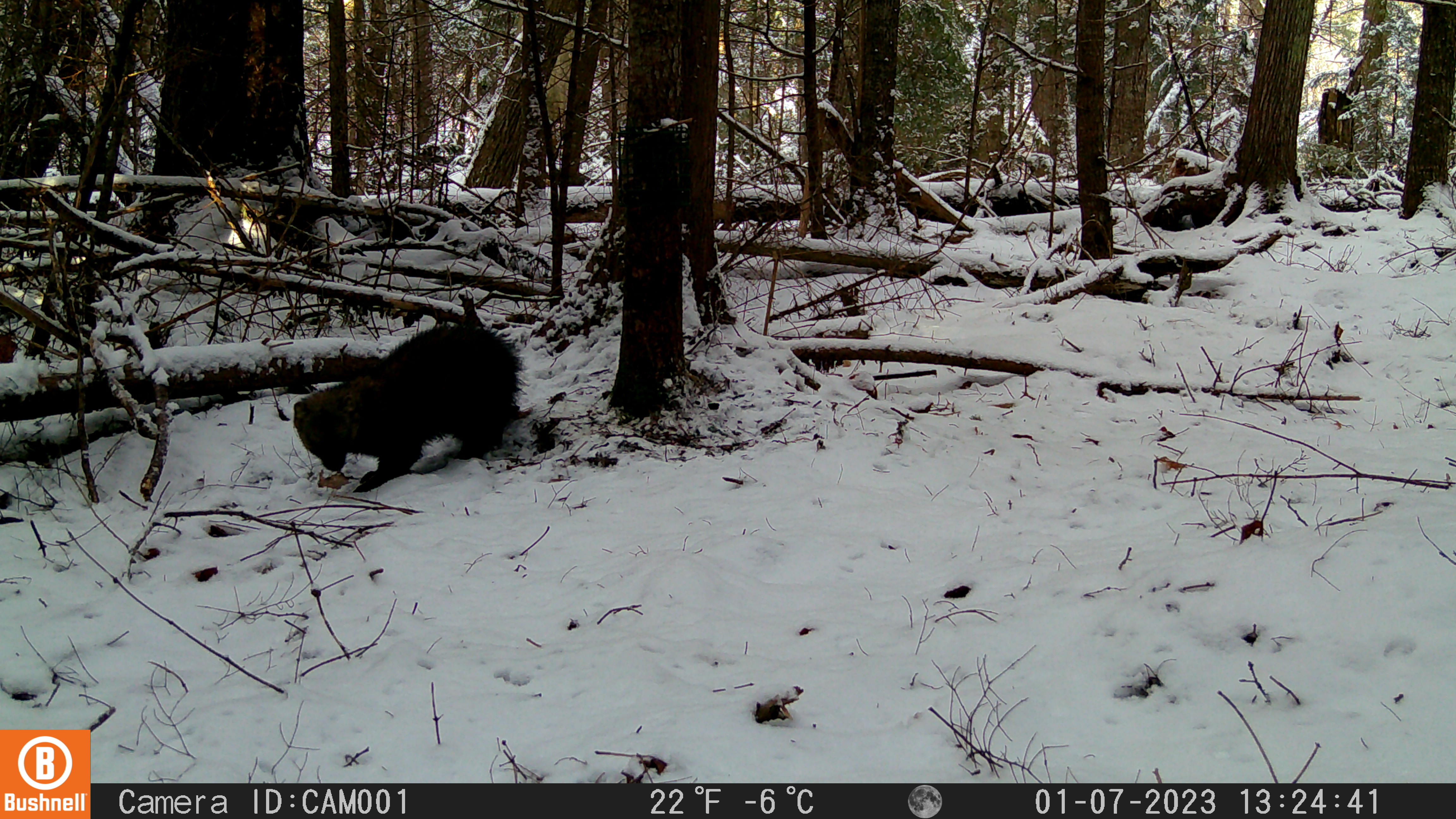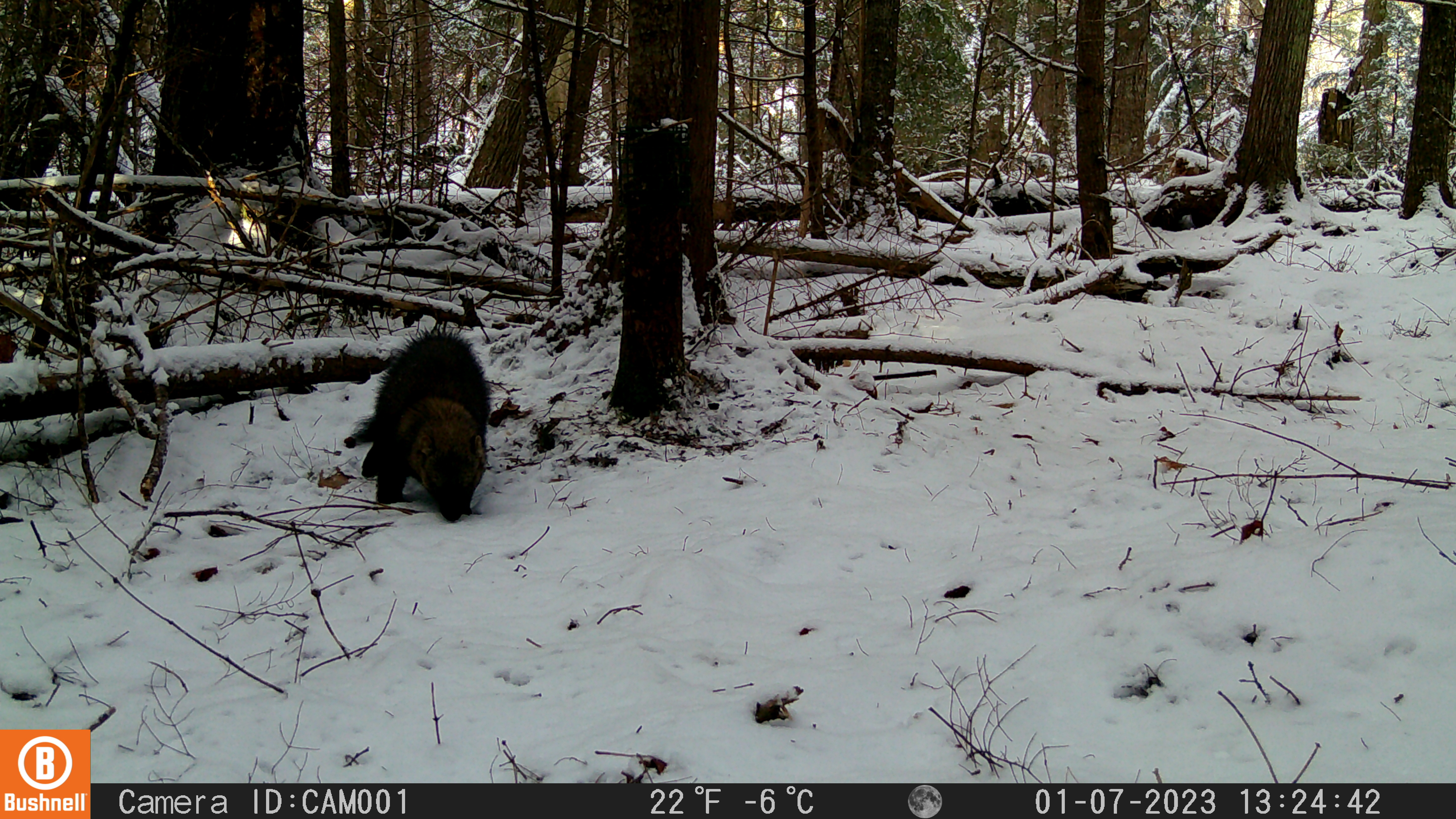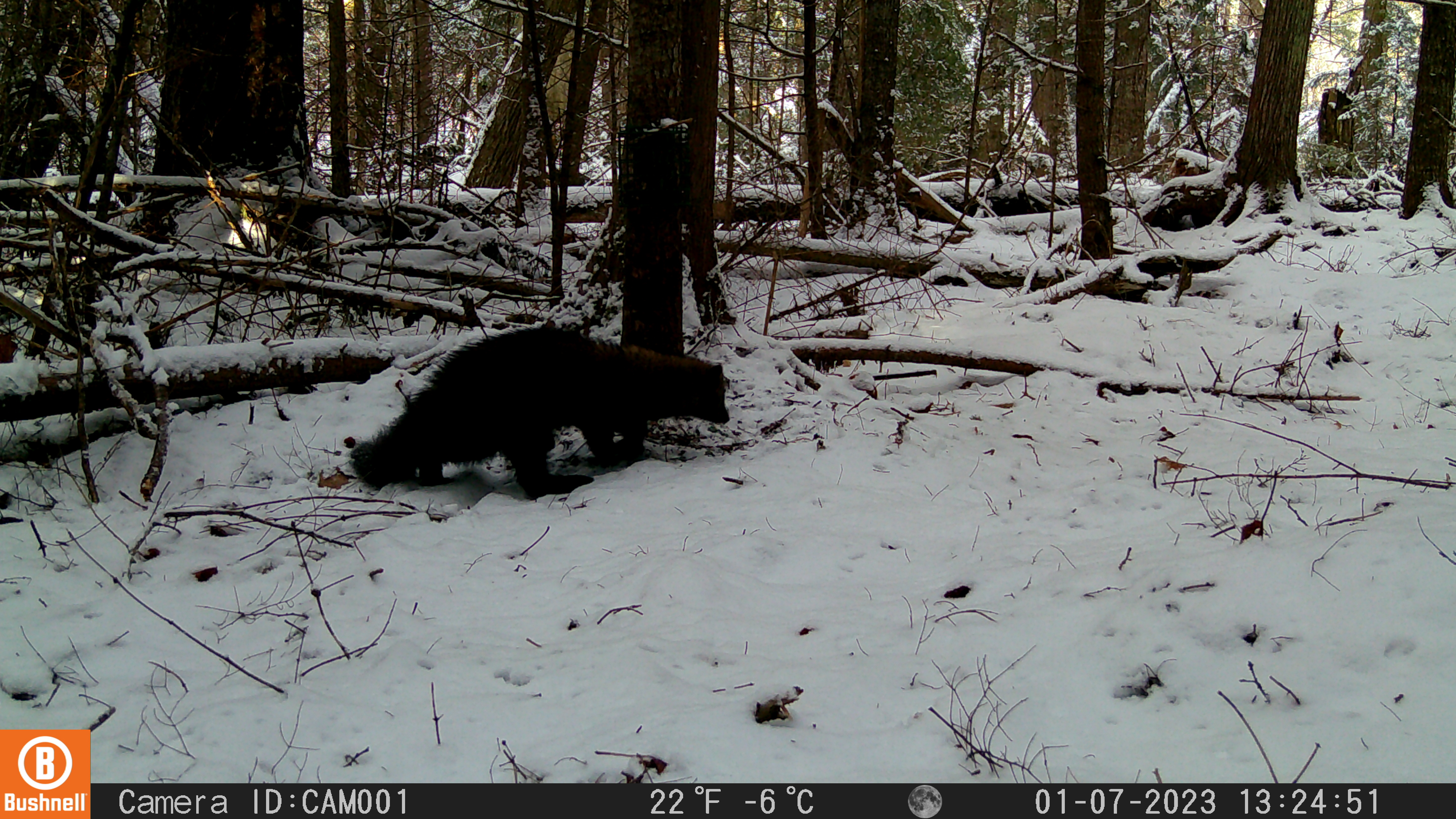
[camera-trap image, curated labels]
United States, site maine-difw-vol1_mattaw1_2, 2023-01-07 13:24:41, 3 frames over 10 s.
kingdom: Animalia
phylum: Chordata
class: Mammalia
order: Carnivora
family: Mustelidae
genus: Pekania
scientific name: Pekania pennanti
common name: fisher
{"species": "fisher (Pekania pennanti)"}